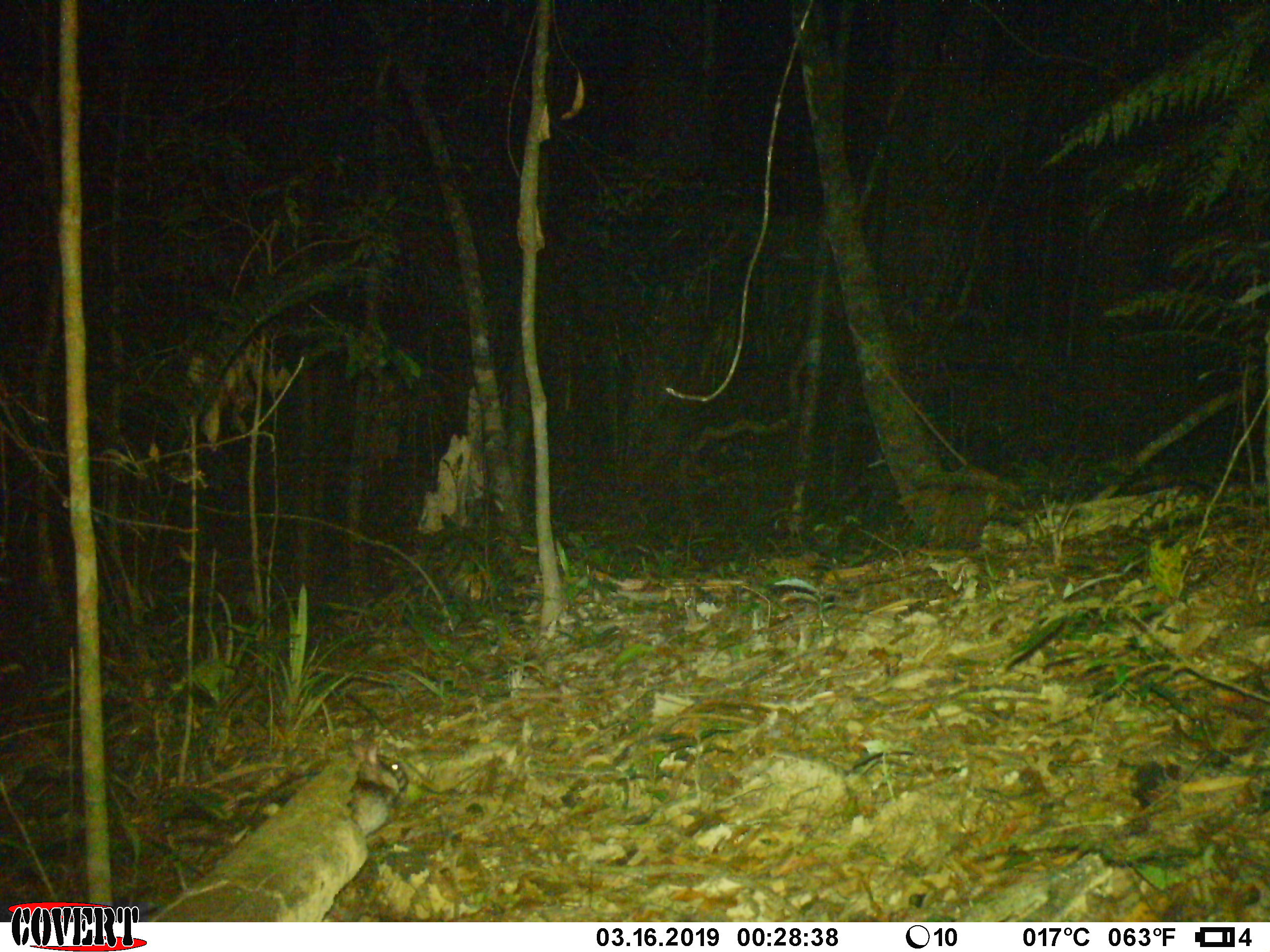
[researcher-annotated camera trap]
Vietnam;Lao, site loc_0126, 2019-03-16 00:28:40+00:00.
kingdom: Animalia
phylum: Chordata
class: Mammalia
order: Lagomorpha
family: Leporidae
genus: Nesolagus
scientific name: Nesolagus timminsi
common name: annamite striped rabbit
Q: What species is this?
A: Annamite striped rabbit (Nesolagus timminsi).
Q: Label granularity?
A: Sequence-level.